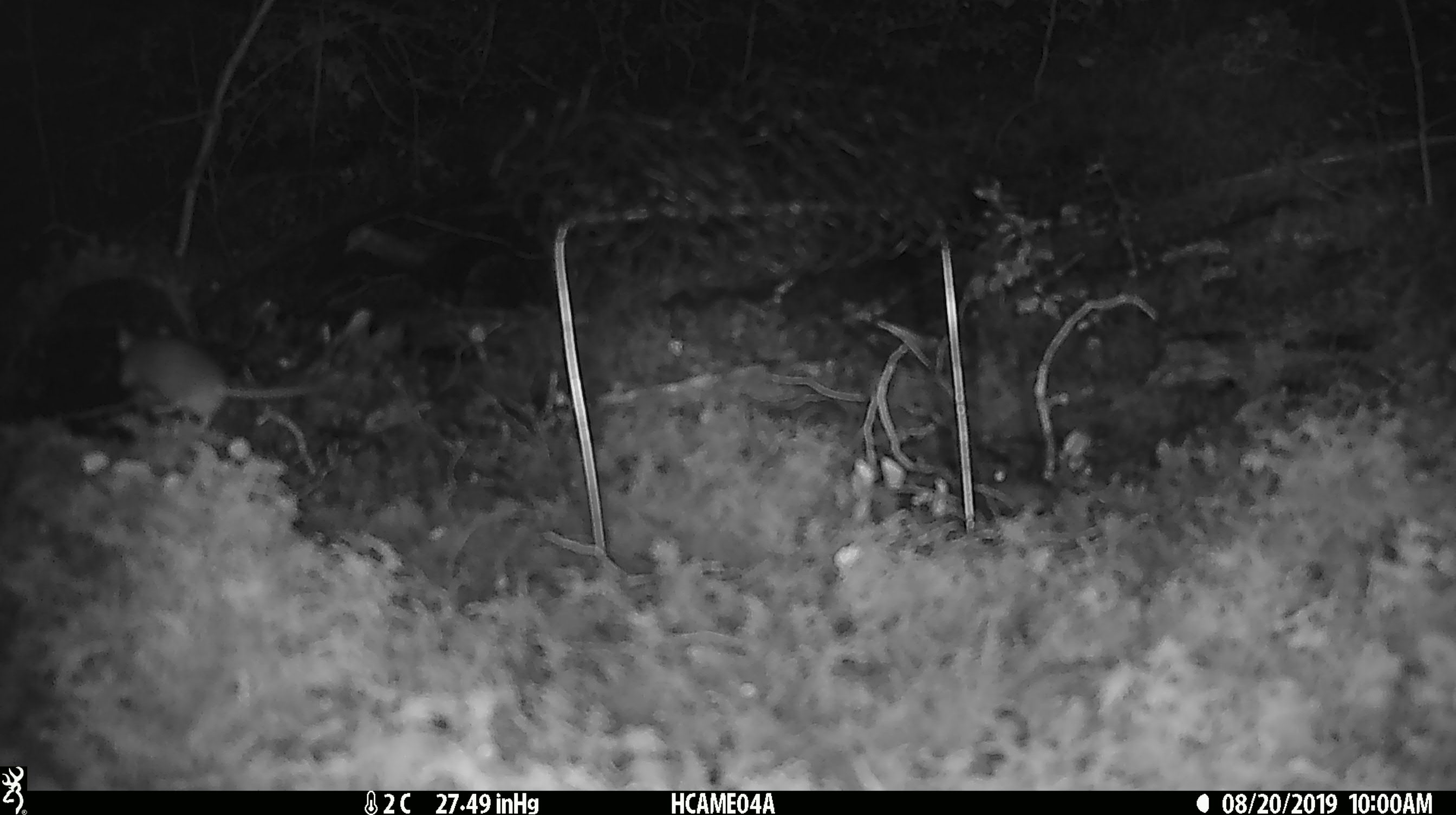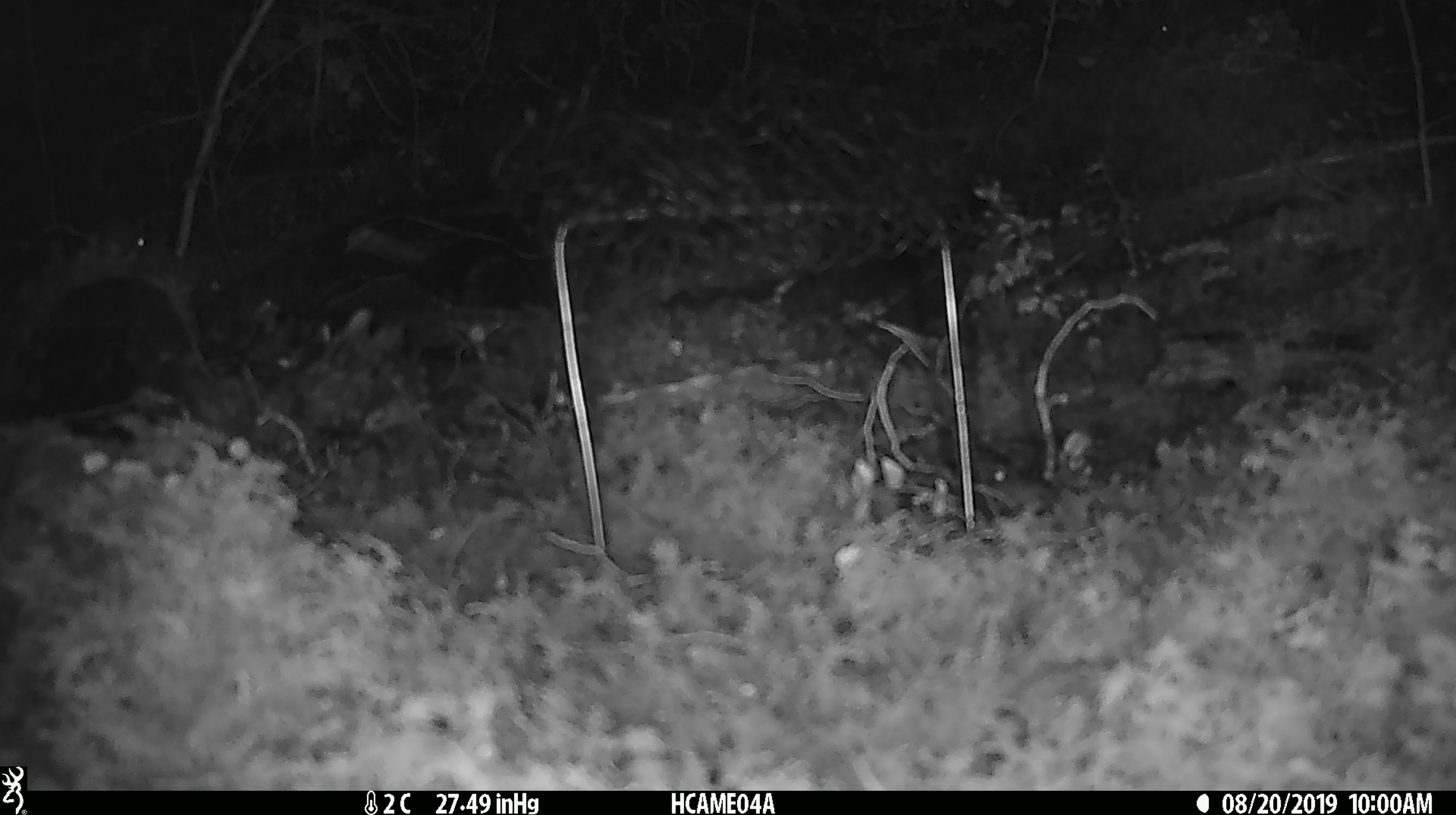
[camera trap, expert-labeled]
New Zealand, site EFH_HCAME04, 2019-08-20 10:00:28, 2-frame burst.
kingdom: Animalia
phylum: Chordata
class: Mammalia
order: Rodentia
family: Muridae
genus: Mus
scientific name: Mus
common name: mouse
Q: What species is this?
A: Mouse (Mus).